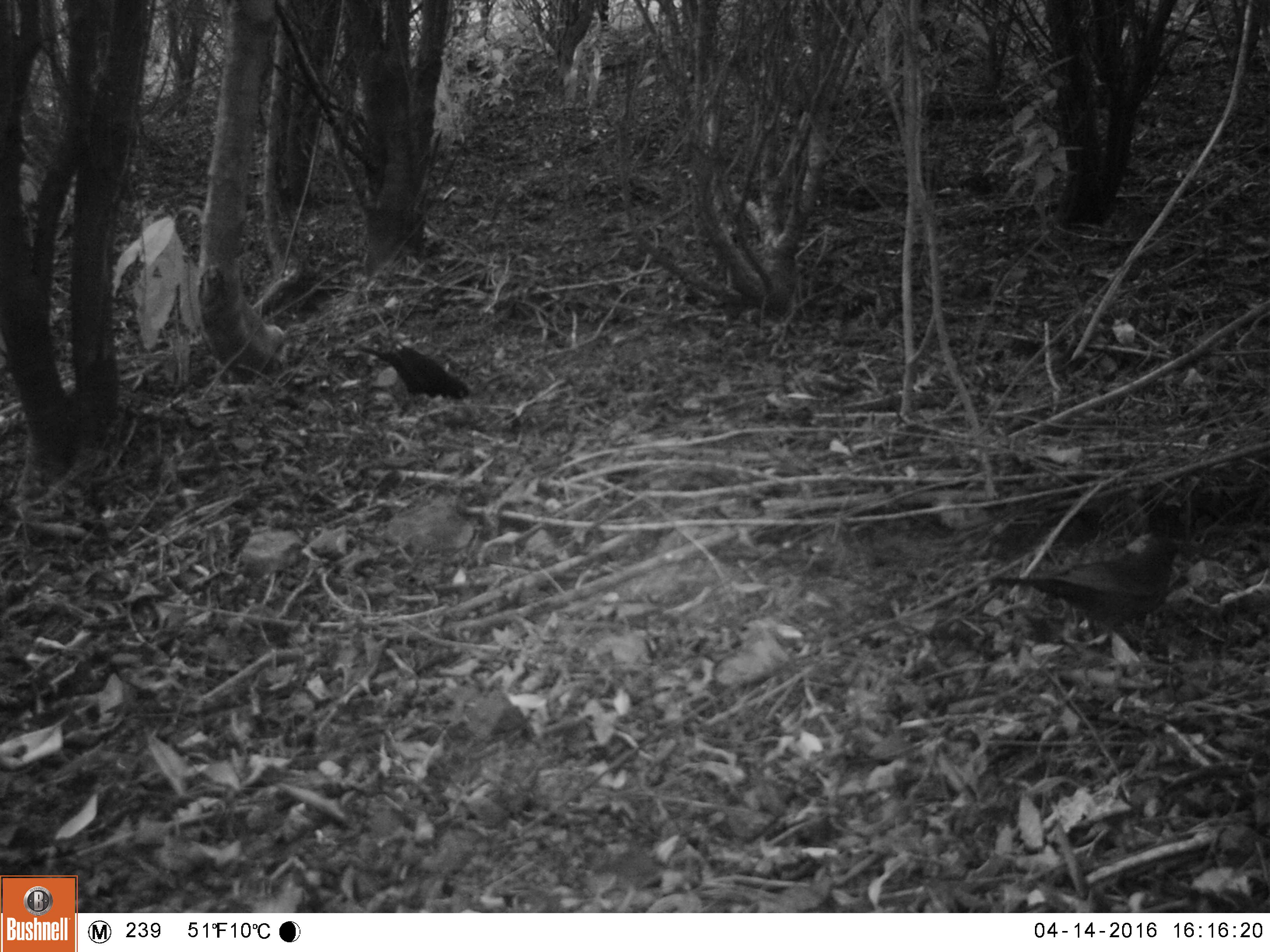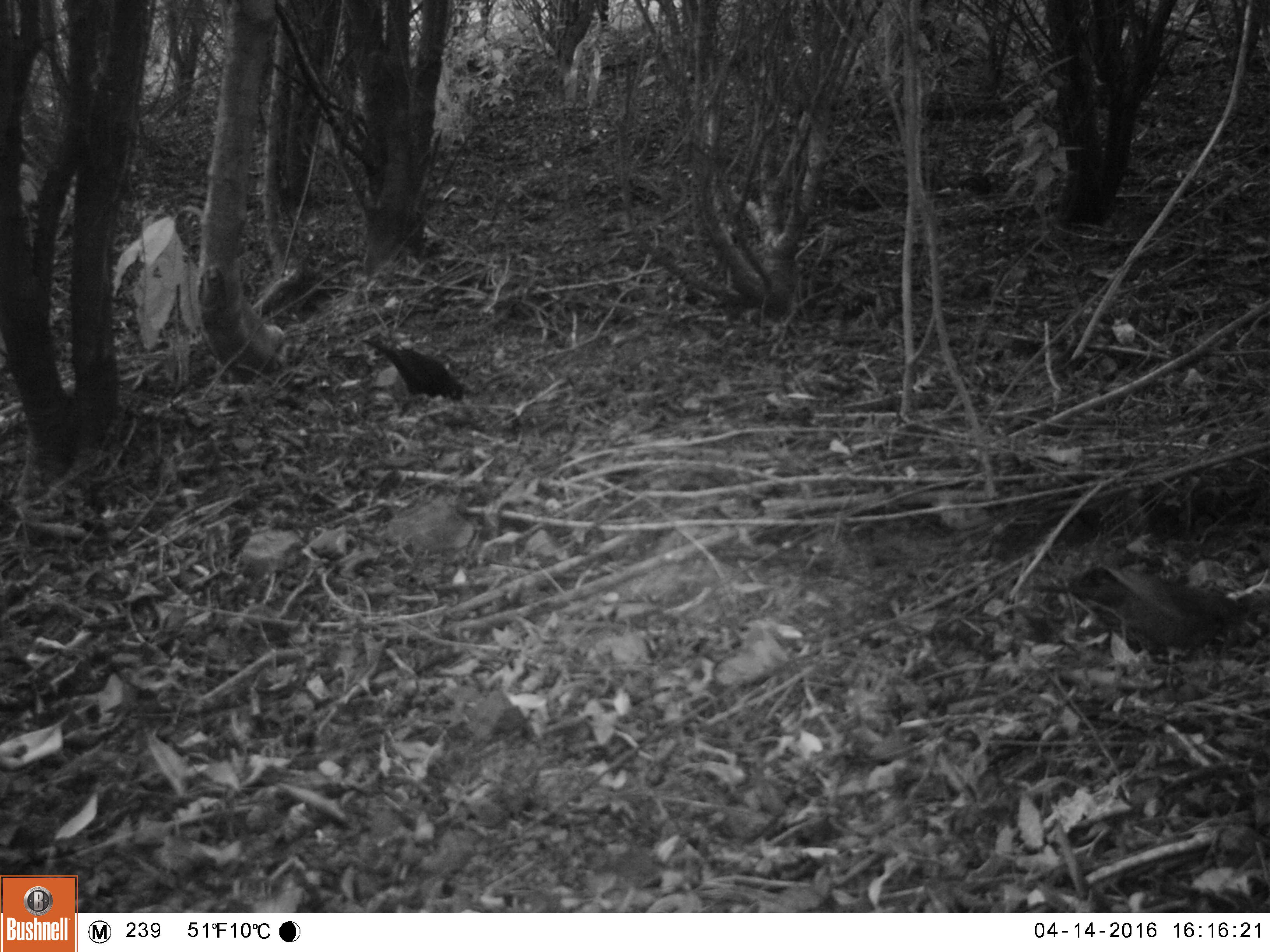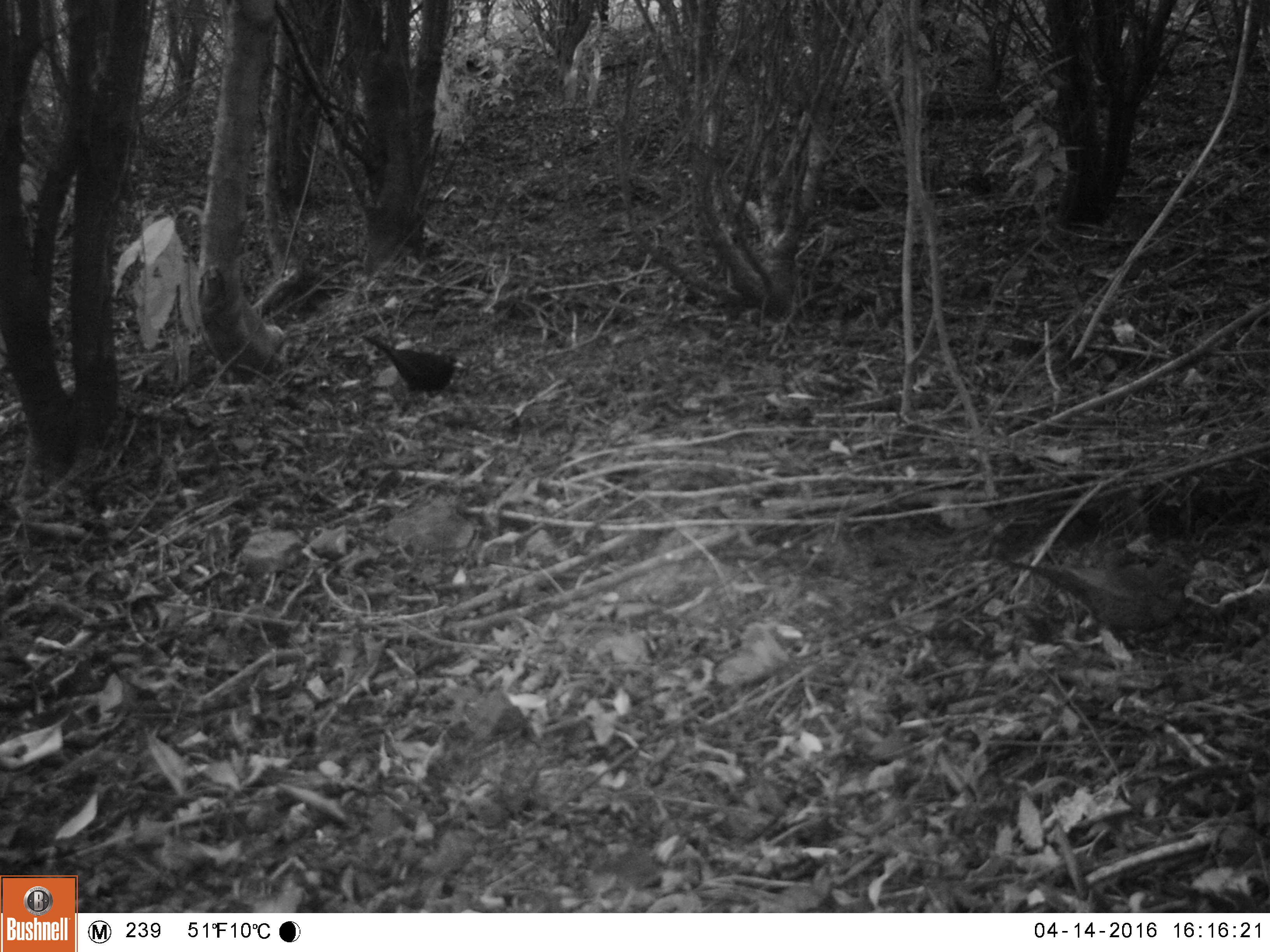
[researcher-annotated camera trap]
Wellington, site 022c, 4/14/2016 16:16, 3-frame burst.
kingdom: Animalia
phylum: Chordata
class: Aves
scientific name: Aves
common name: bird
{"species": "bird (Aves)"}